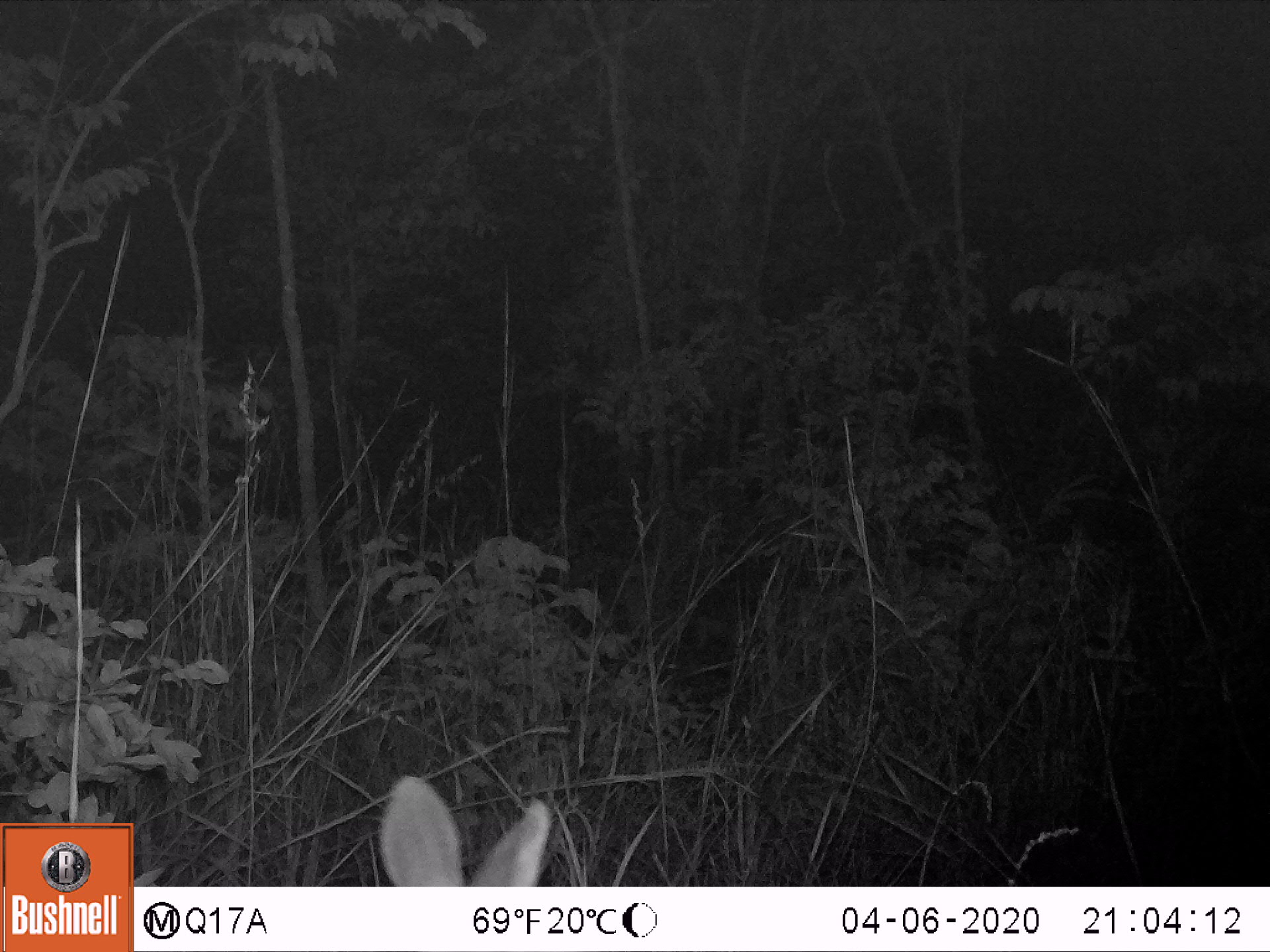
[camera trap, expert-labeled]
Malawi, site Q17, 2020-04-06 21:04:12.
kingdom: Animalia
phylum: Chordata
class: Mammalia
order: Artiodactyla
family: Bovidae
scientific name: Antilopinae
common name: small antelope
Small antelope (Antilopinae), count 1.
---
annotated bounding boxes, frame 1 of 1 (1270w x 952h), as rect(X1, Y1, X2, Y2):
small antelope: rect(352, 759, 566, 885)